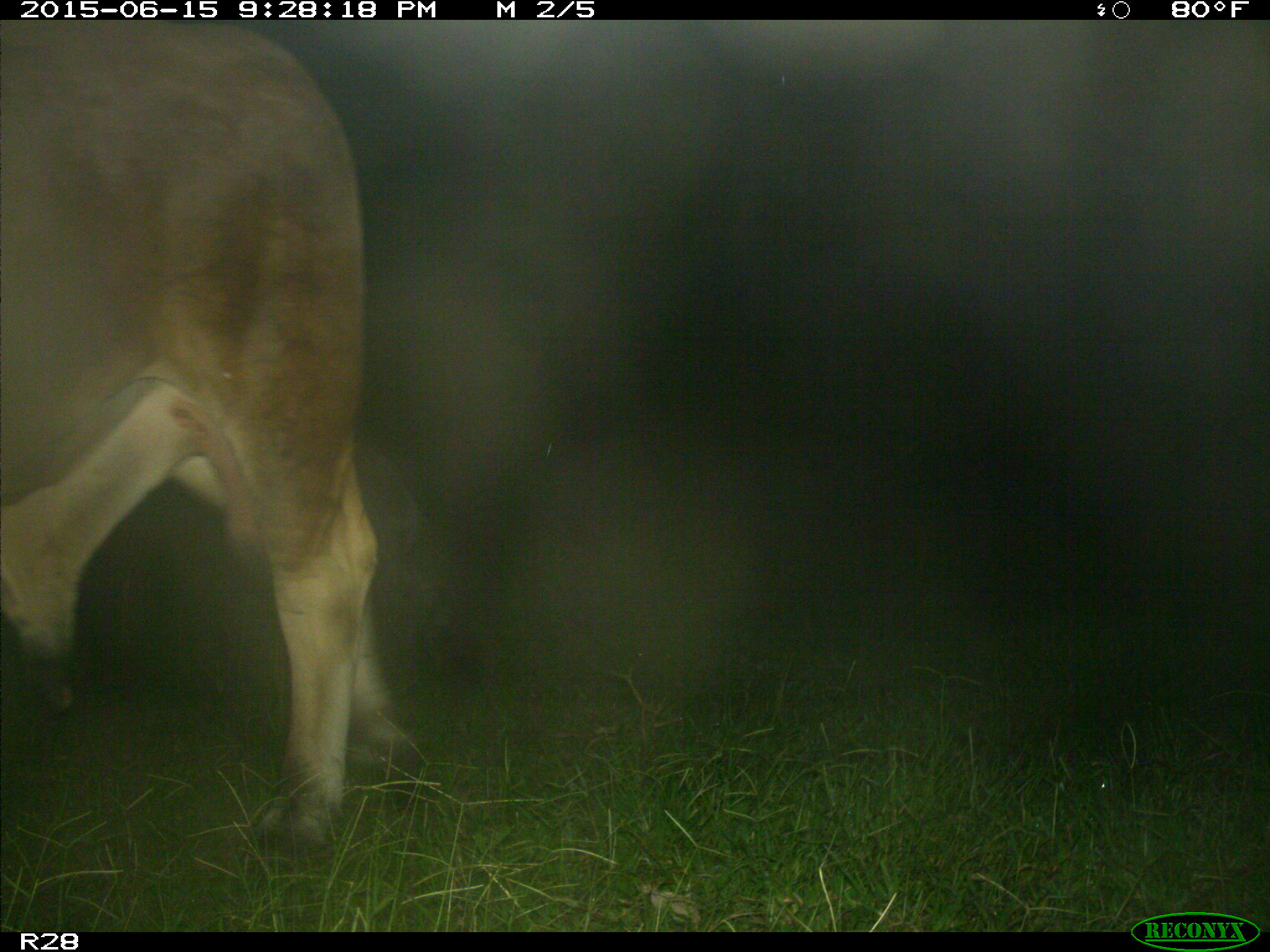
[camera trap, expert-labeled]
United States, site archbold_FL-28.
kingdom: Animalia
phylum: Chordata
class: Mammalia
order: Artiodactyla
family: Bovidae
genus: Bos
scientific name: Bos taurus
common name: domestic cow